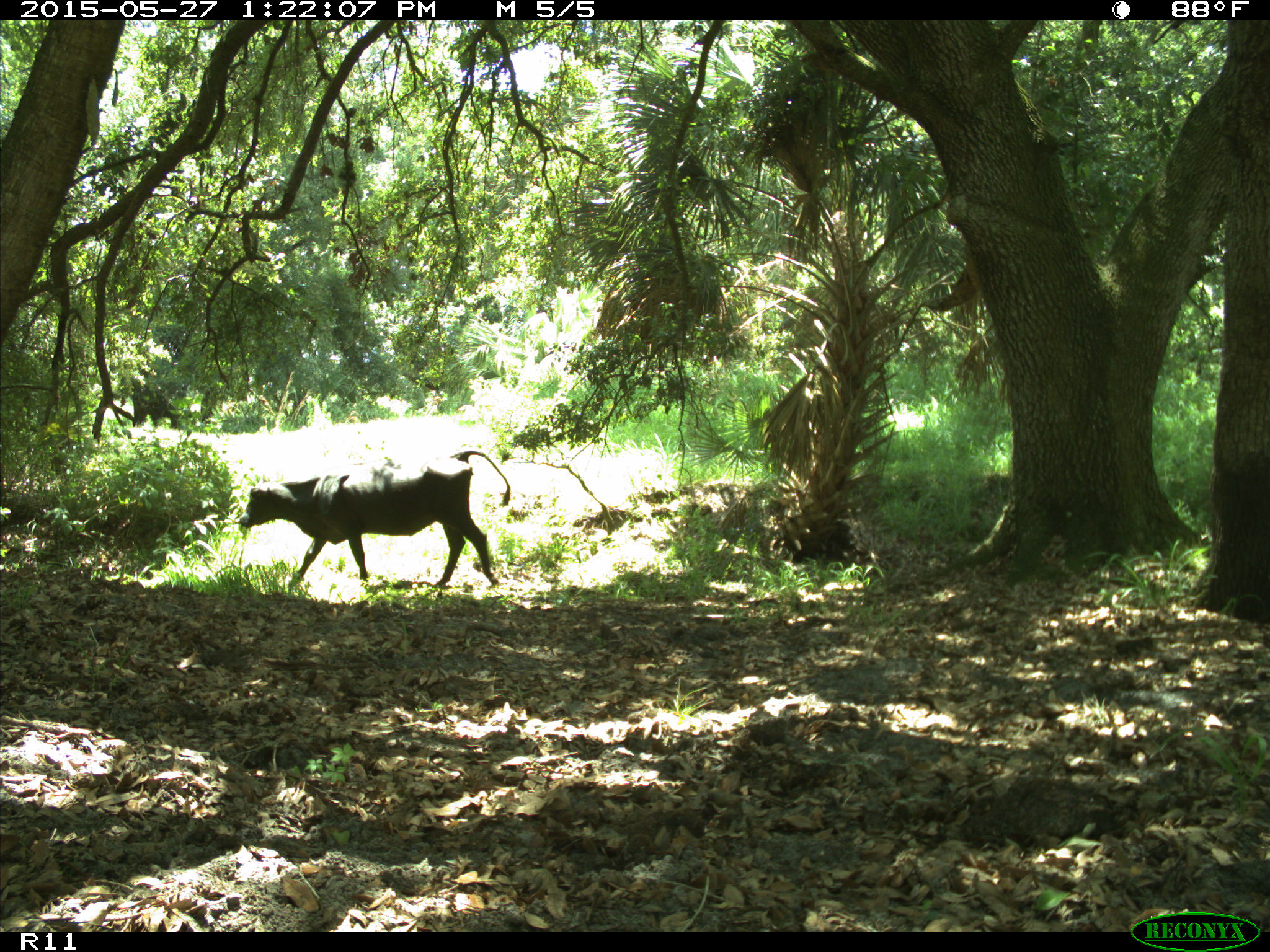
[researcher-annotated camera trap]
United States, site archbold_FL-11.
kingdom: Animalia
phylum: Chordata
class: Mammalia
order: Artiodactyla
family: Bovidae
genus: Bos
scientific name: Bos taurus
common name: domestic cow